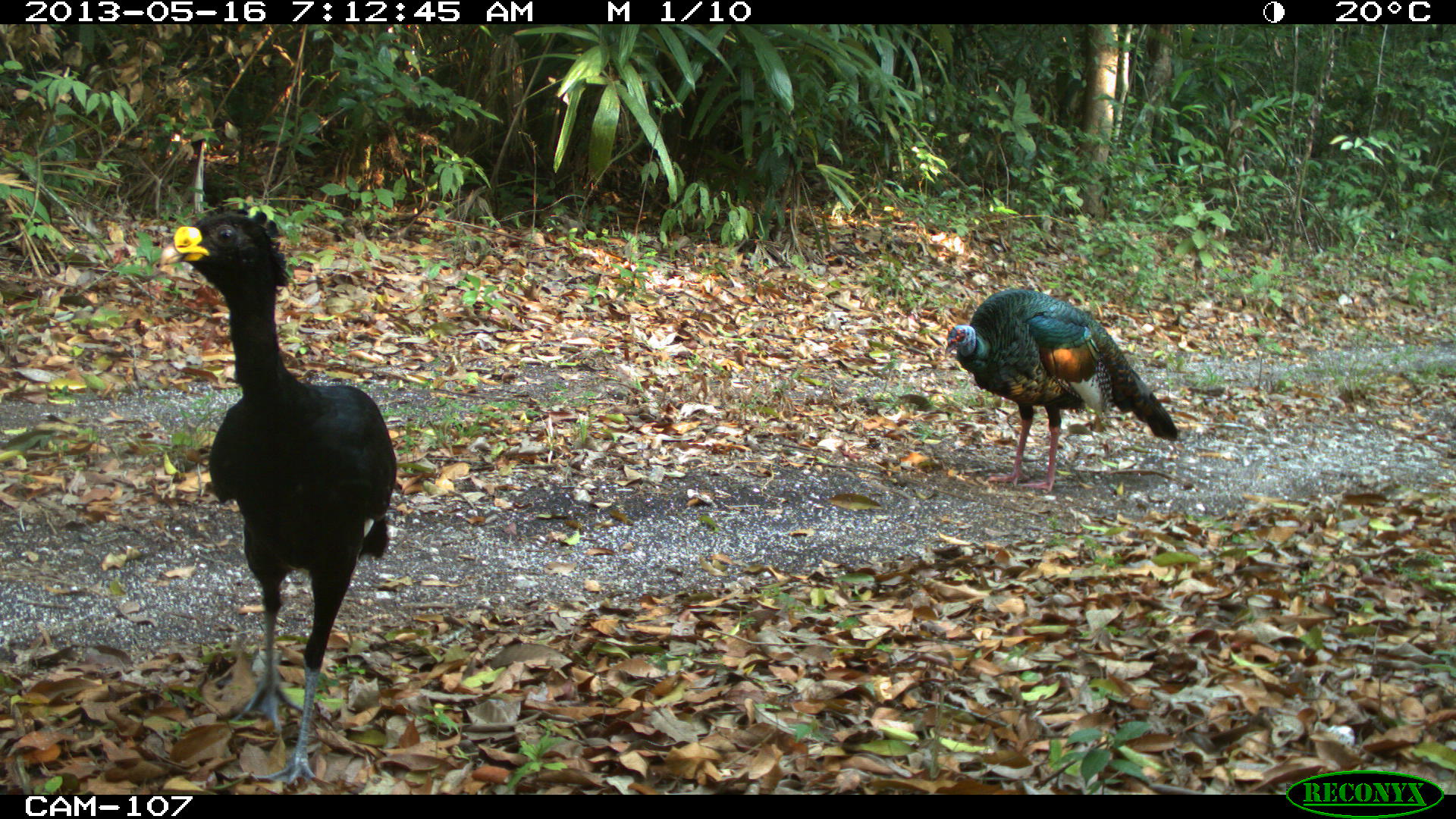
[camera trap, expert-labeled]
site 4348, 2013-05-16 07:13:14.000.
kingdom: Animalia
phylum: Chordata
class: Aves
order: Galliformes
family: Phasianidae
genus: Meleagris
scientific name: Meleagris ocellata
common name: ocellated turkey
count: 1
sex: male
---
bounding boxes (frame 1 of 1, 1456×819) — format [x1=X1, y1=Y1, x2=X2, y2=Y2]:
meleagris ocellata: [x1=153, y1=200, x2=399, y2=787]; [x1=946, y1=283, x2=1177, y2=496]